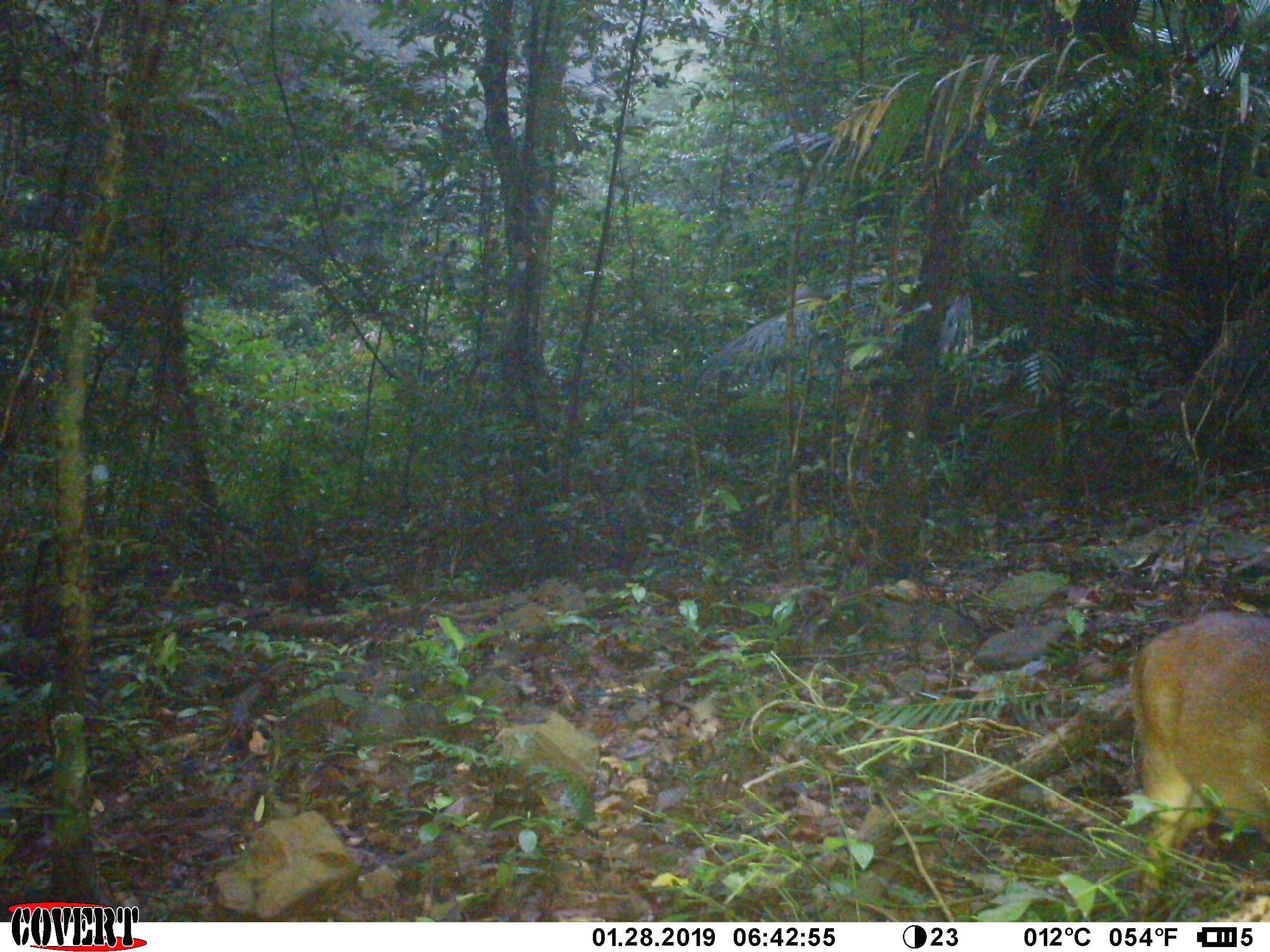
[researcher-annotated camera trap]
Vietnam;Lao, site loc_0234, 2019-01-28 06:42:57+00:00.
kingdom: Animalia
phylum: Chordata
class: Mammalia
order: Artiodactyla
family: Cervidae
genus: Muntiacus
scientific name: Muntiacus vuquangensis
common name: large-antlered muntjac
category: large antlered muntjac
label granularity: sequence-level